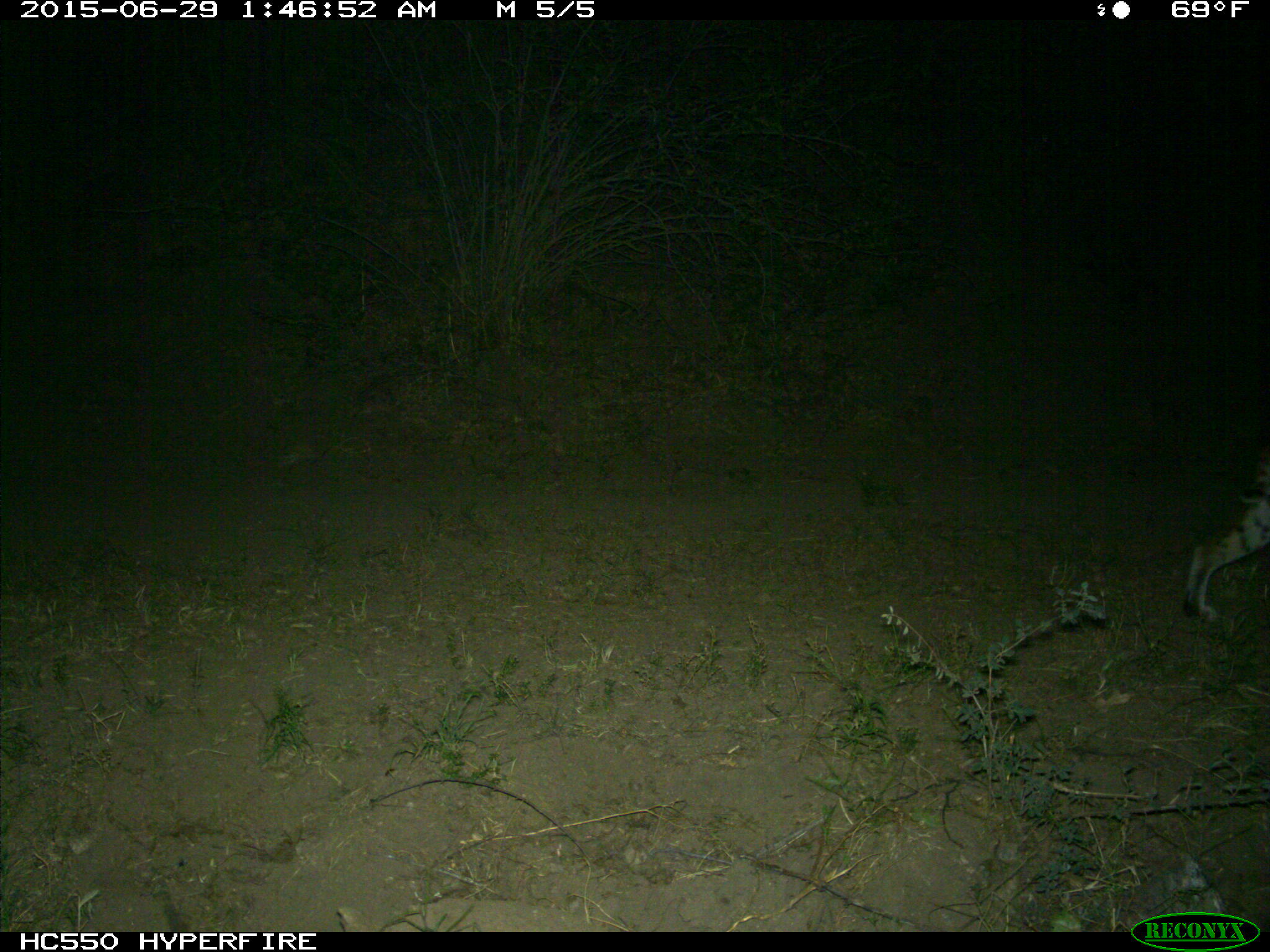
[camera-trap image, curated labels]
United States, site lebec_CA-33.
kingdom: Animalia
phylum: Chordata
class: Mammalia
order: Carnivora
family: Felidae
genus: Lynx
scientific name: Lynx rufus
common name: bobcat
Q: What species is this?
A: Lynx rufus (bobcat).